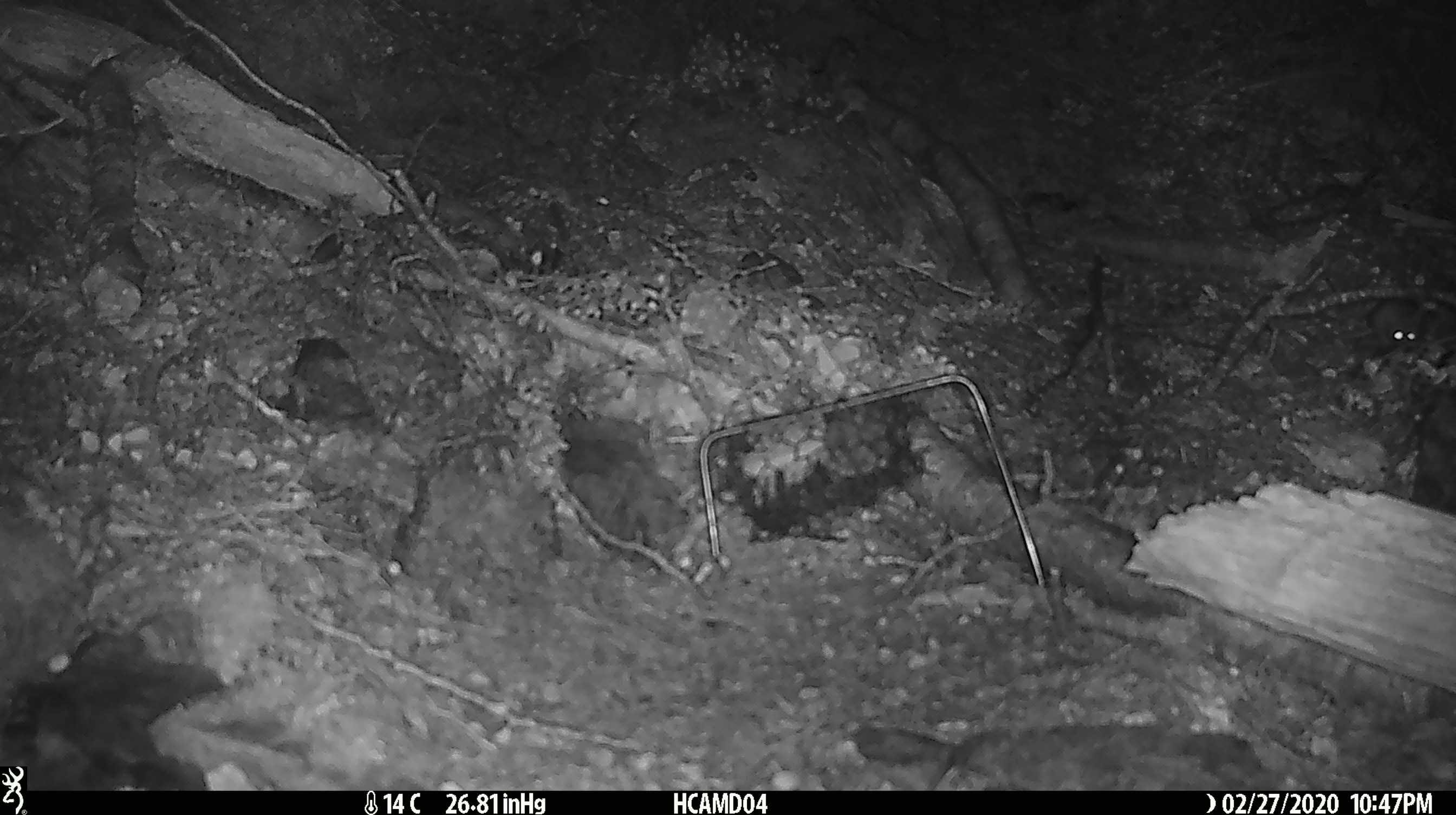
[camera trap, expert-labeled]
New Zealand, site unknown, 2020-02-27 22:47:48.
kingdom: Animalia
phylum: Chordata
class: Mammalia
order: Rodentia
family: Muridae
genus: Mus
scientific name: Mus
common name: mouse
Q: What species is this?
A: Mouse (Mus).